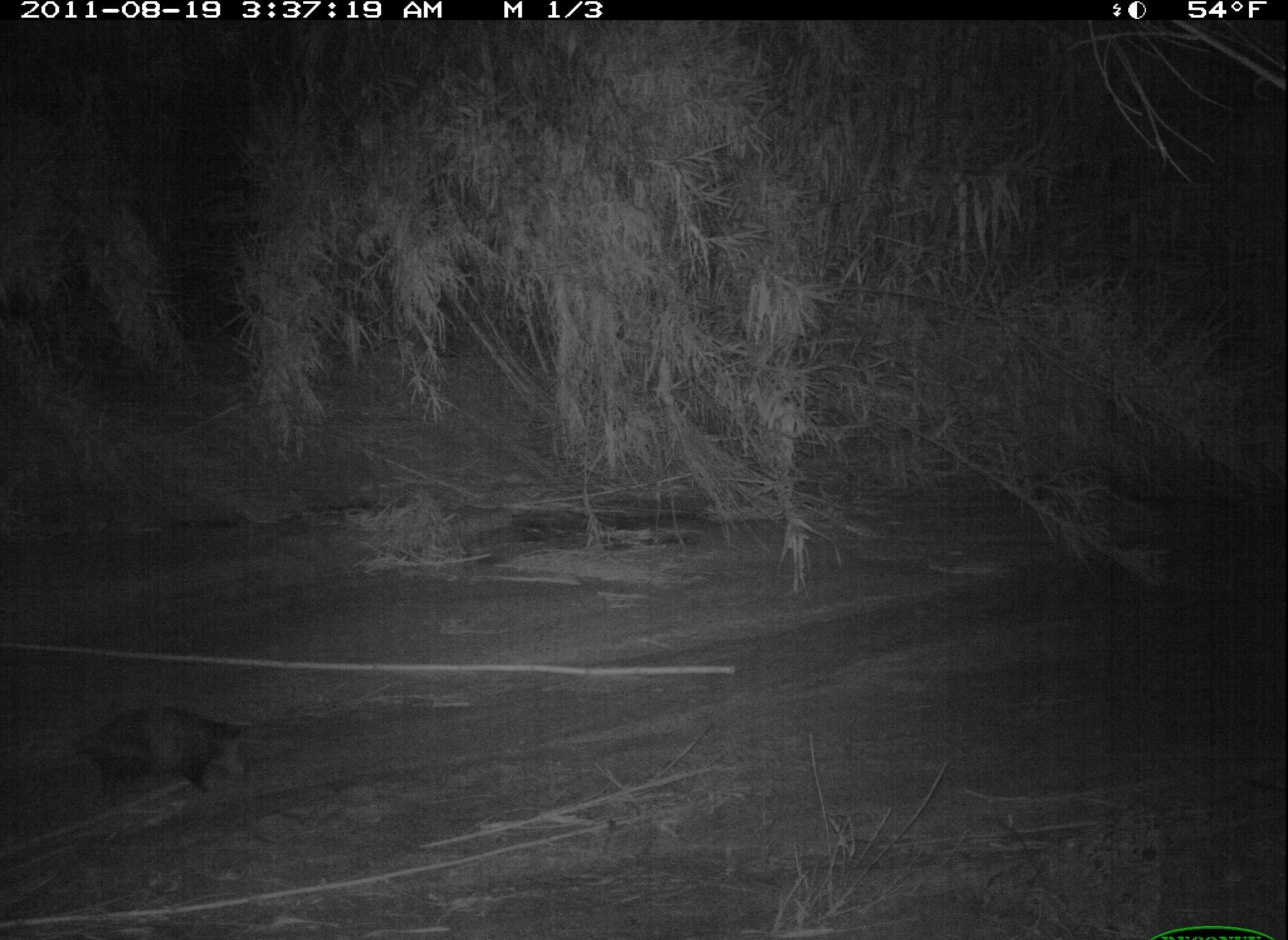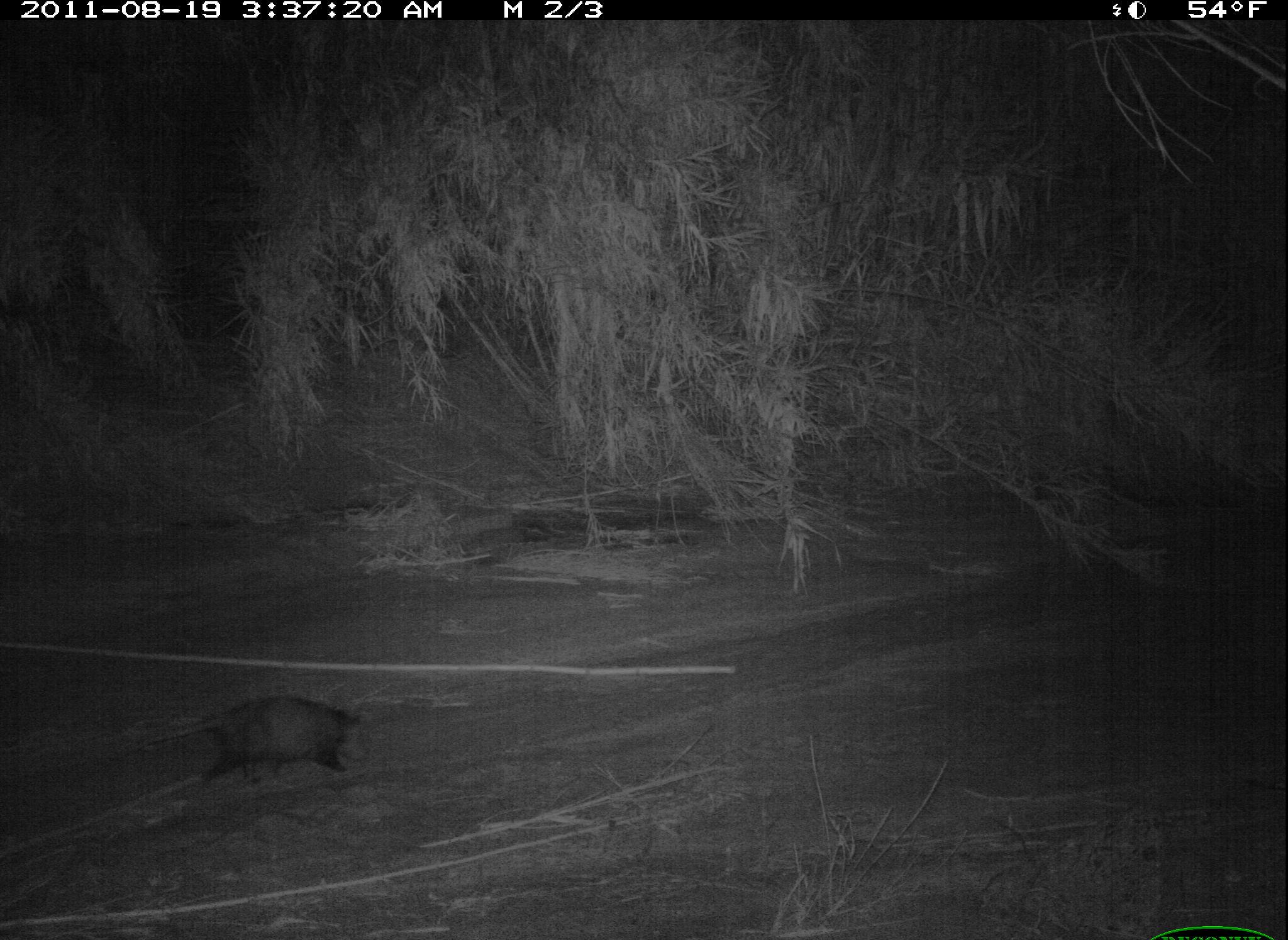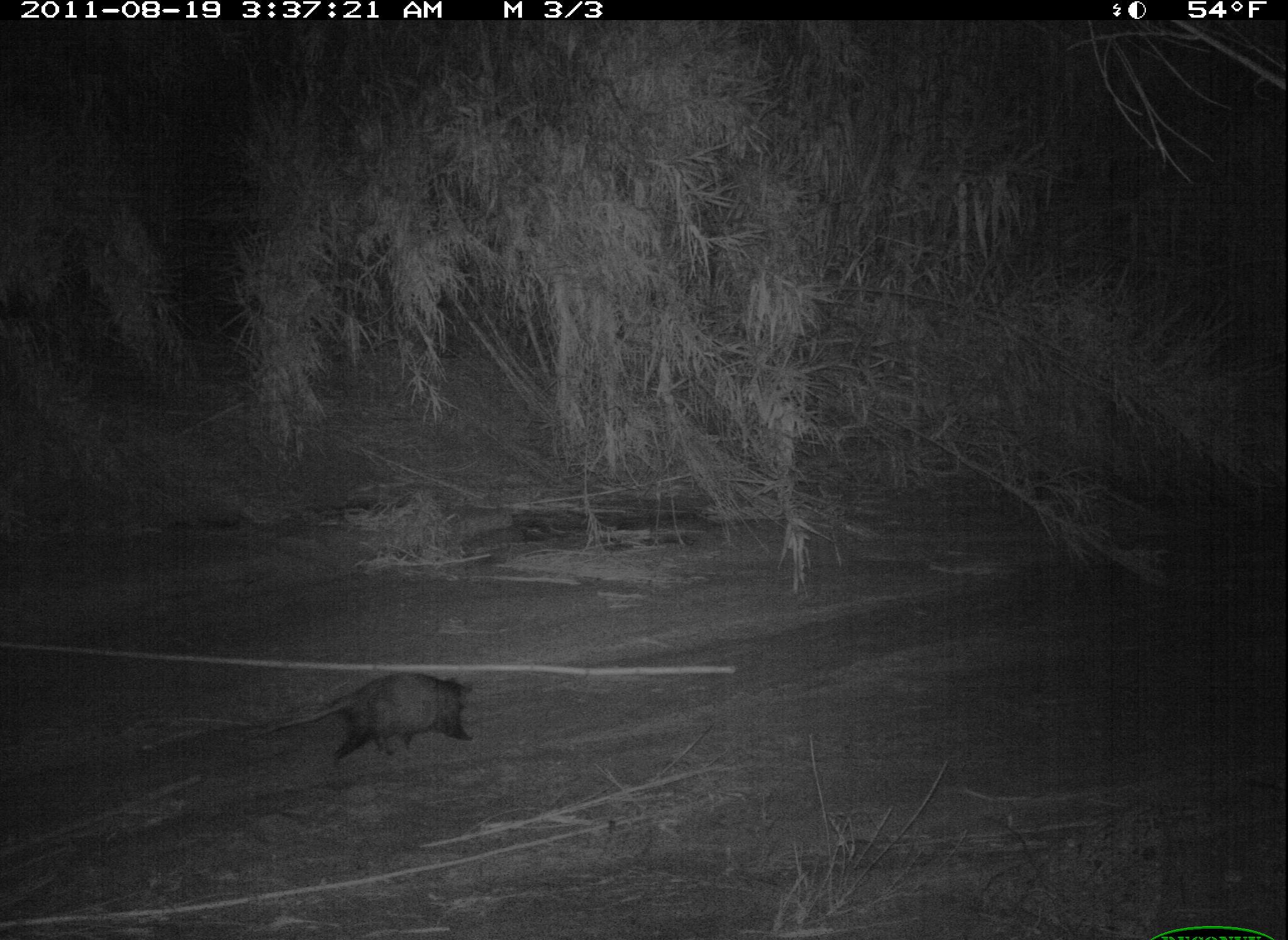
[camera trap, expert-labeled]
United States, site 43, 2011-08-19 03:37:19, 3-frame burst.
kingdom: Animalia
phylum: Chordata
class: Mammalia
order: Didelphimorphia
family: Didelphidae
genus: Didelphis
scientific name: Didelphis virginiana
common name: virginia opossum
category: opossum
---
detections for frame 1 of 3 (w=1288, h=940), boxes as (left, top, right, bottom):
opossum: (40, 675, 280, 833)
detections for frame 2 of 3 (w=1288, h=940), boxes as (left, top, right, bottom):
opossum: (126, 686, 383, 801)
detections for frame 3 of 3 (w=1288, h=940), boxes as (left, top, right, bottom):
opossum: (269, 667, 488, 773)